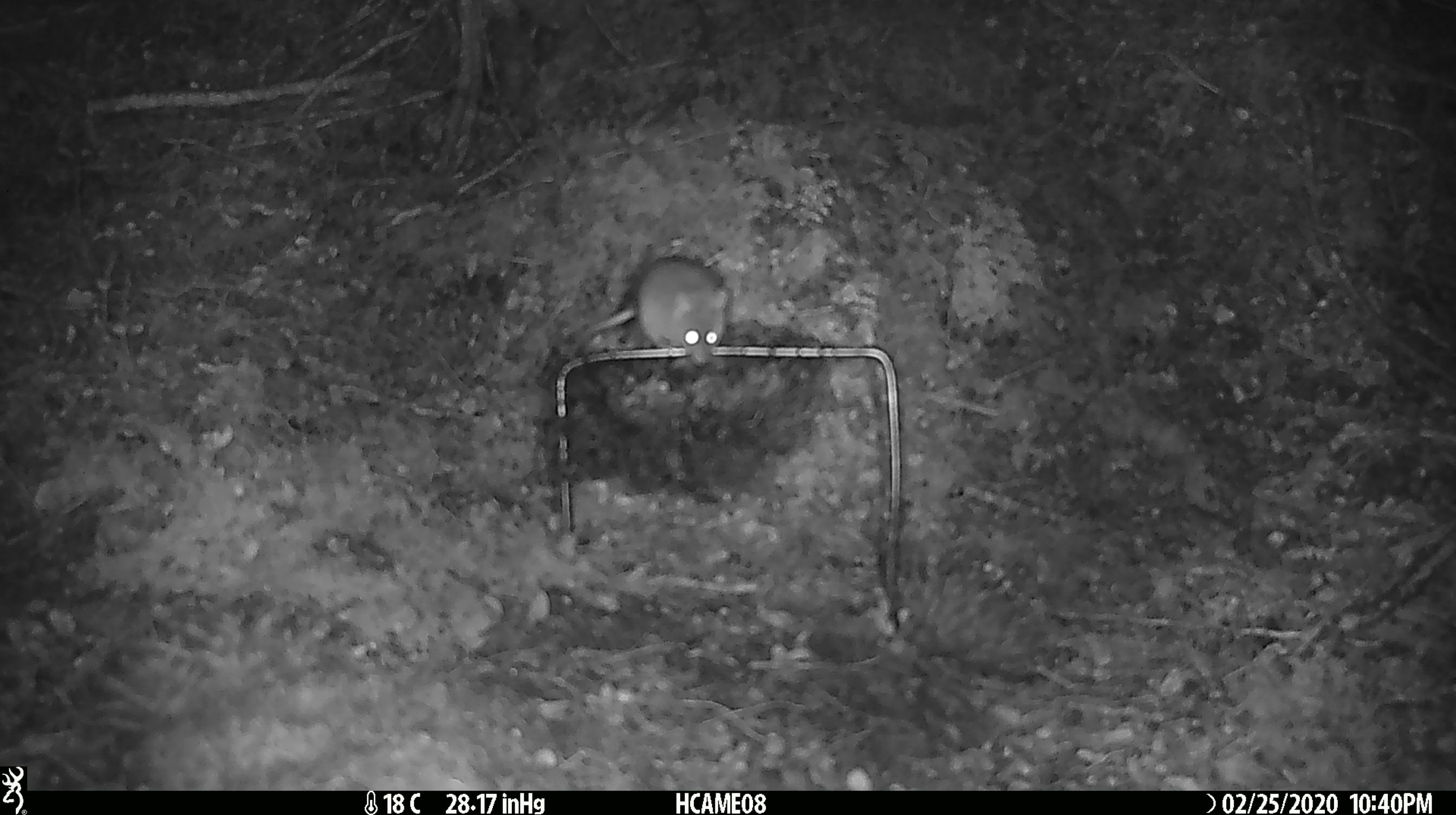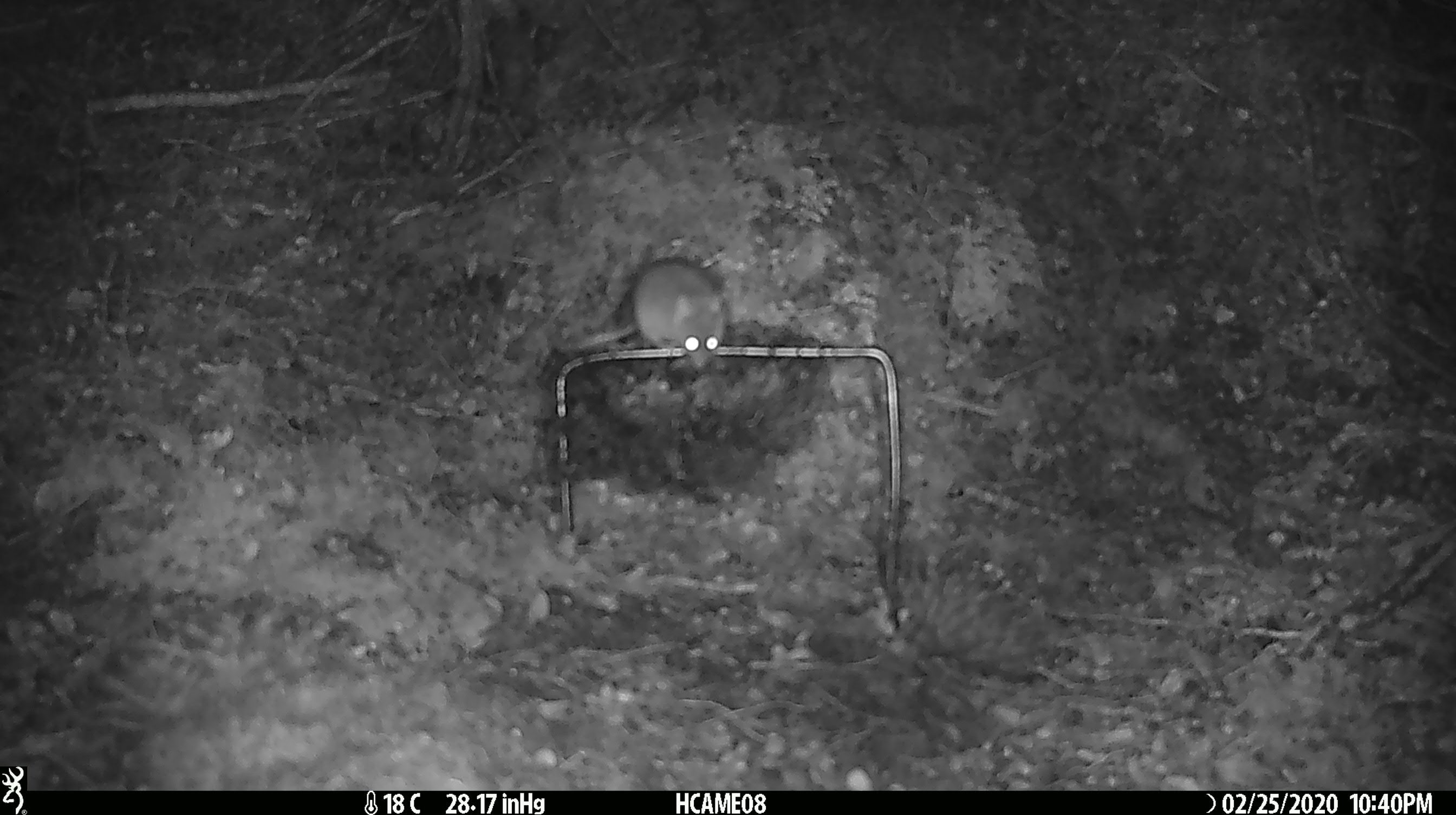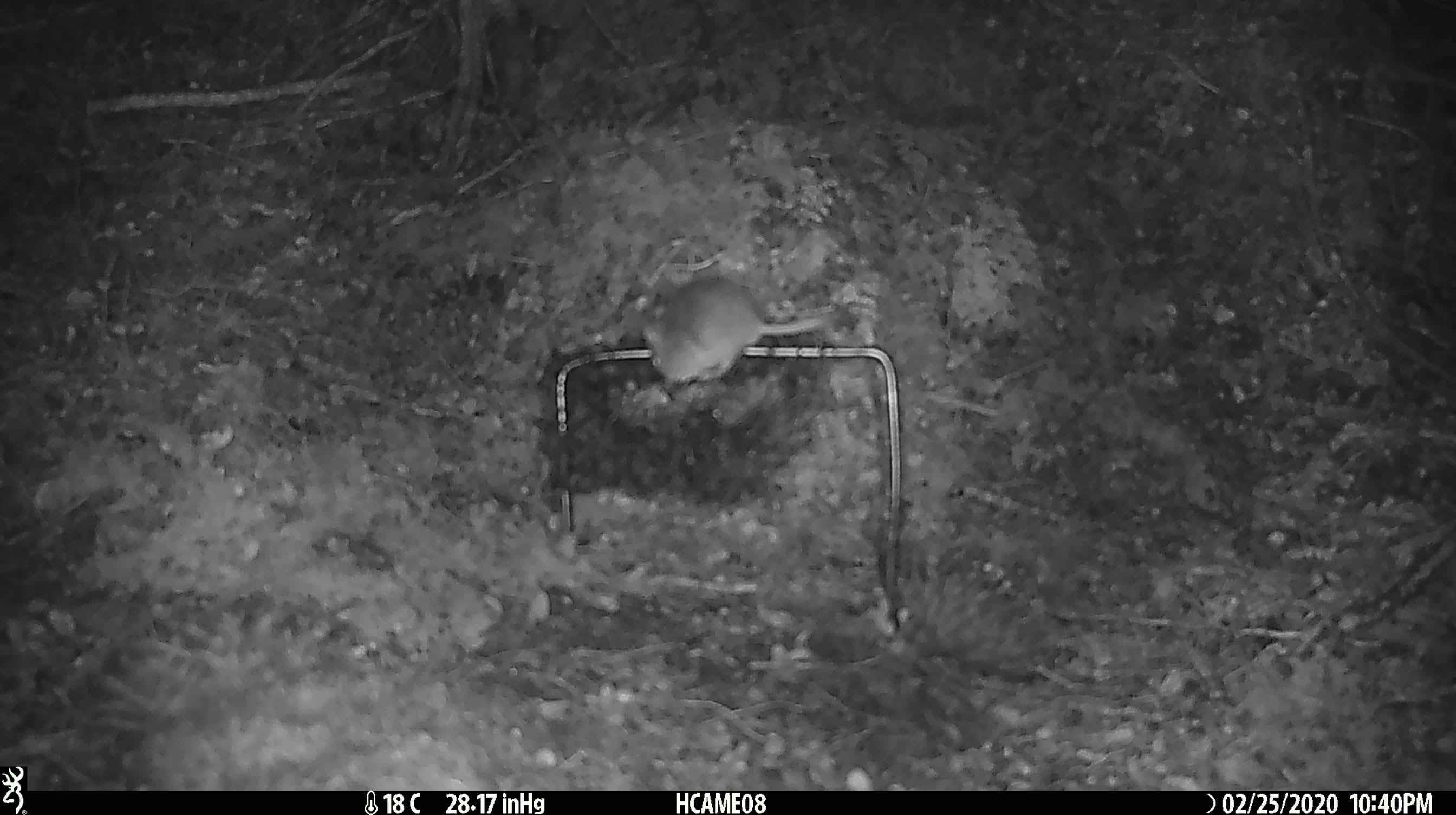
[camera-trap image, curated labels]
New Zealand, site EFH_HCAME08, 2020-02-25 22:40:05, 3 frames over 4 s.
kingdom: Animalia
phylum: Chordata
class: Mammalia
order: Rodentia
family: Muridae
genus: Mus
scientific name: Mus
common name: mouse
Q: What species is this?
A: Mouse (Mus).